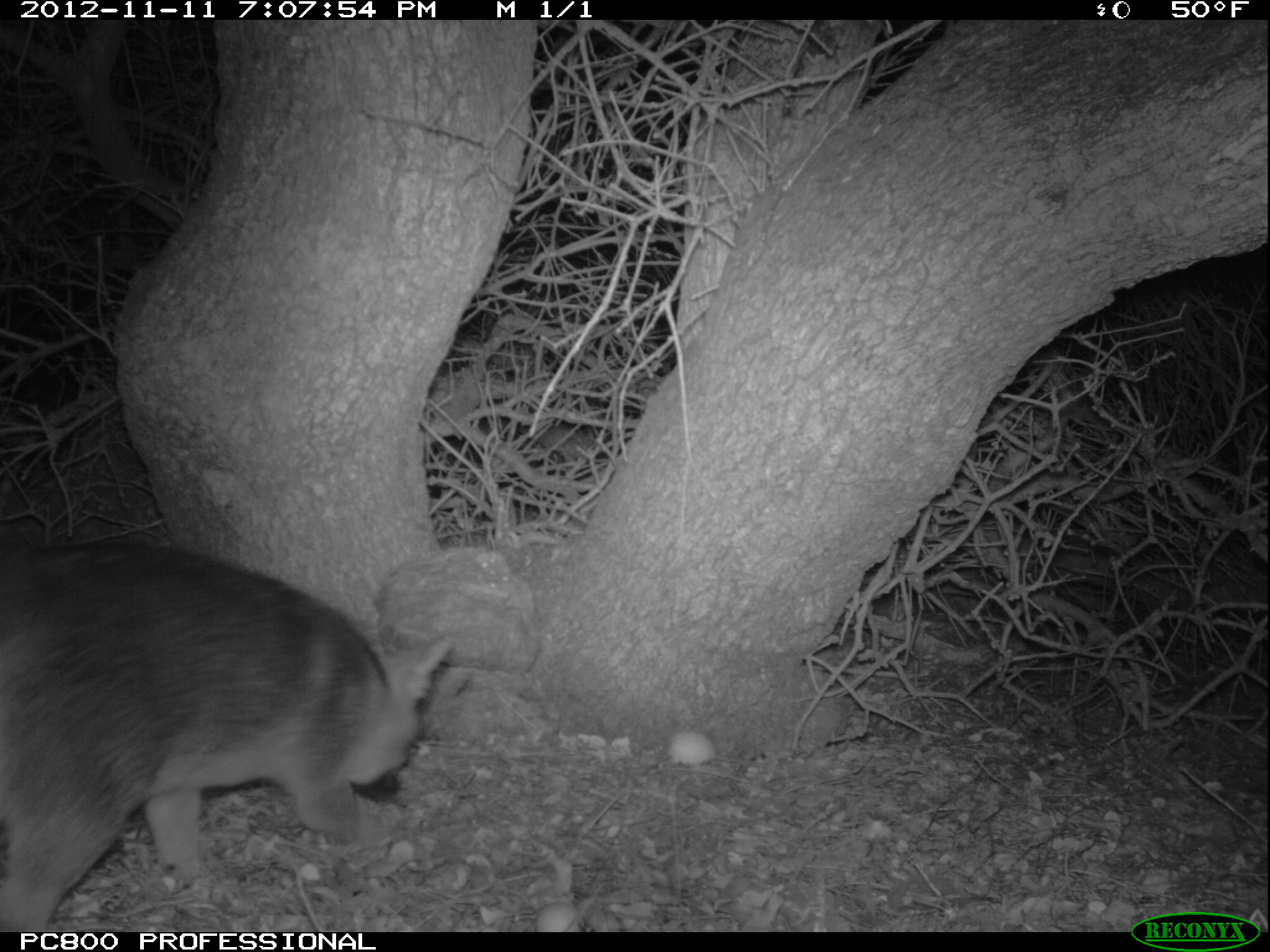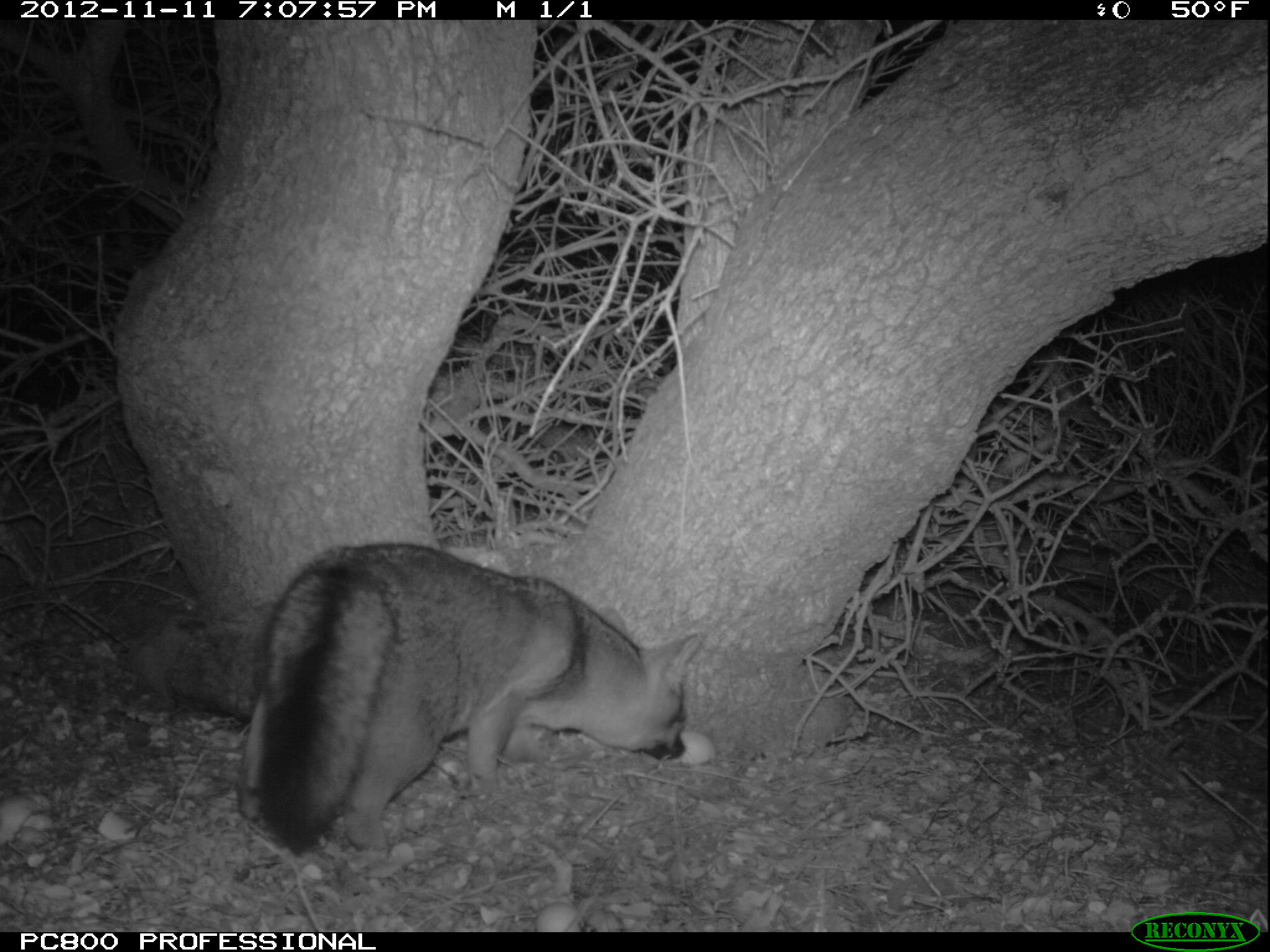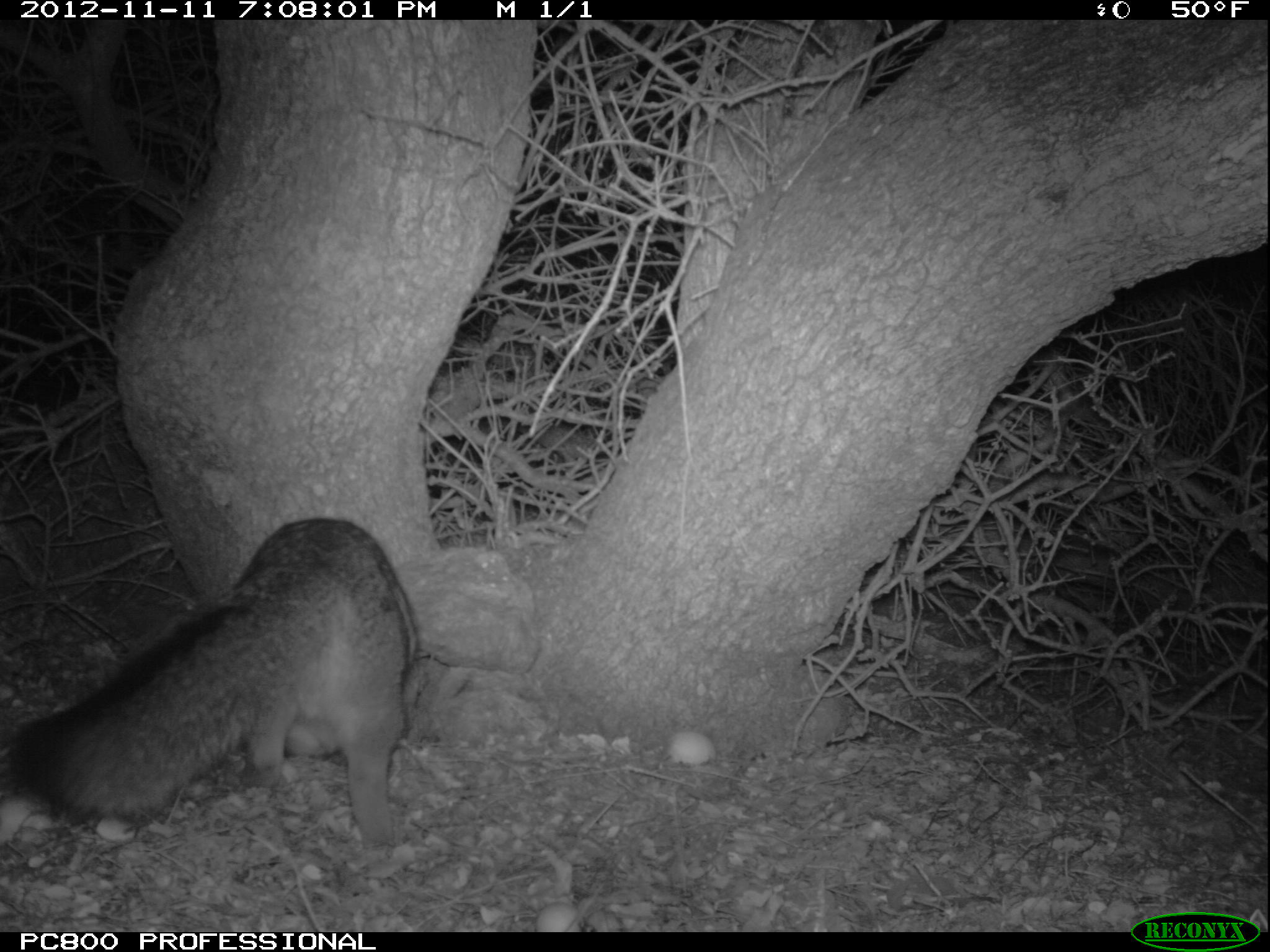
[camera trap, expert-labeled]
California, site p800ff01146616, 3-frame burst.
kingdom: Animalia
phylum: Chordata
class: Mammalia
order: Carnivora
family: Canidae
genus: Urocyon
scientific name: Urocyon littoralis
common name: island fox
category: fox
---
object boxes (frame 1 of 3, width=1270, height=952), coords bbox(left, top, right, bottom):
fox: bbox(0, 538, 455, 932)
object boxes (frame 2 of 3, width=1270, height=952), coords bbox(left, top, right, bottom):
fox: bbox(239, 540, 703, 855)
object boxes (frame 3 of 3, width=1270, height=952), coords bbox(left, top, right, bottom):
fox: bbox(0, 516, 417, 852)